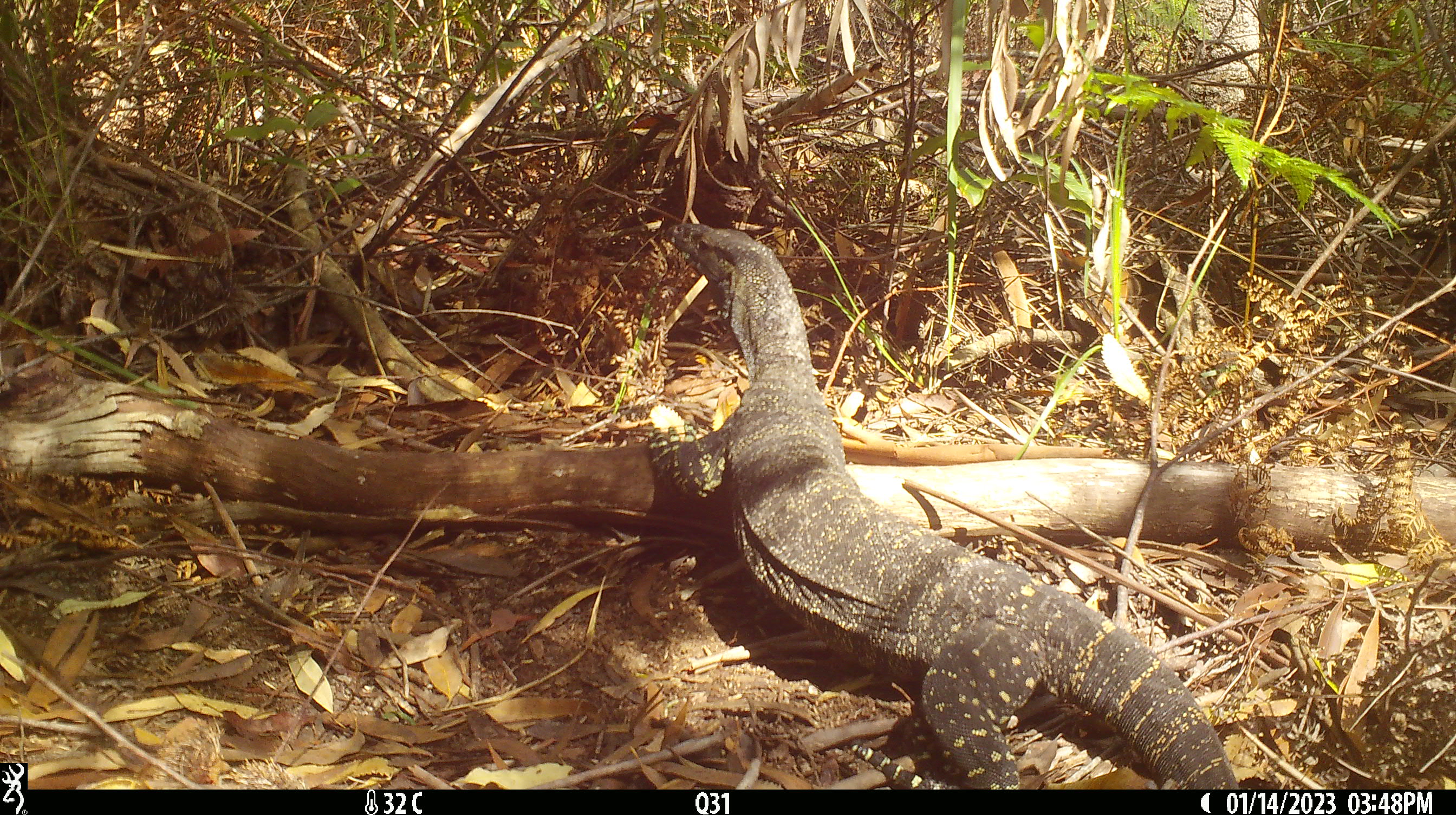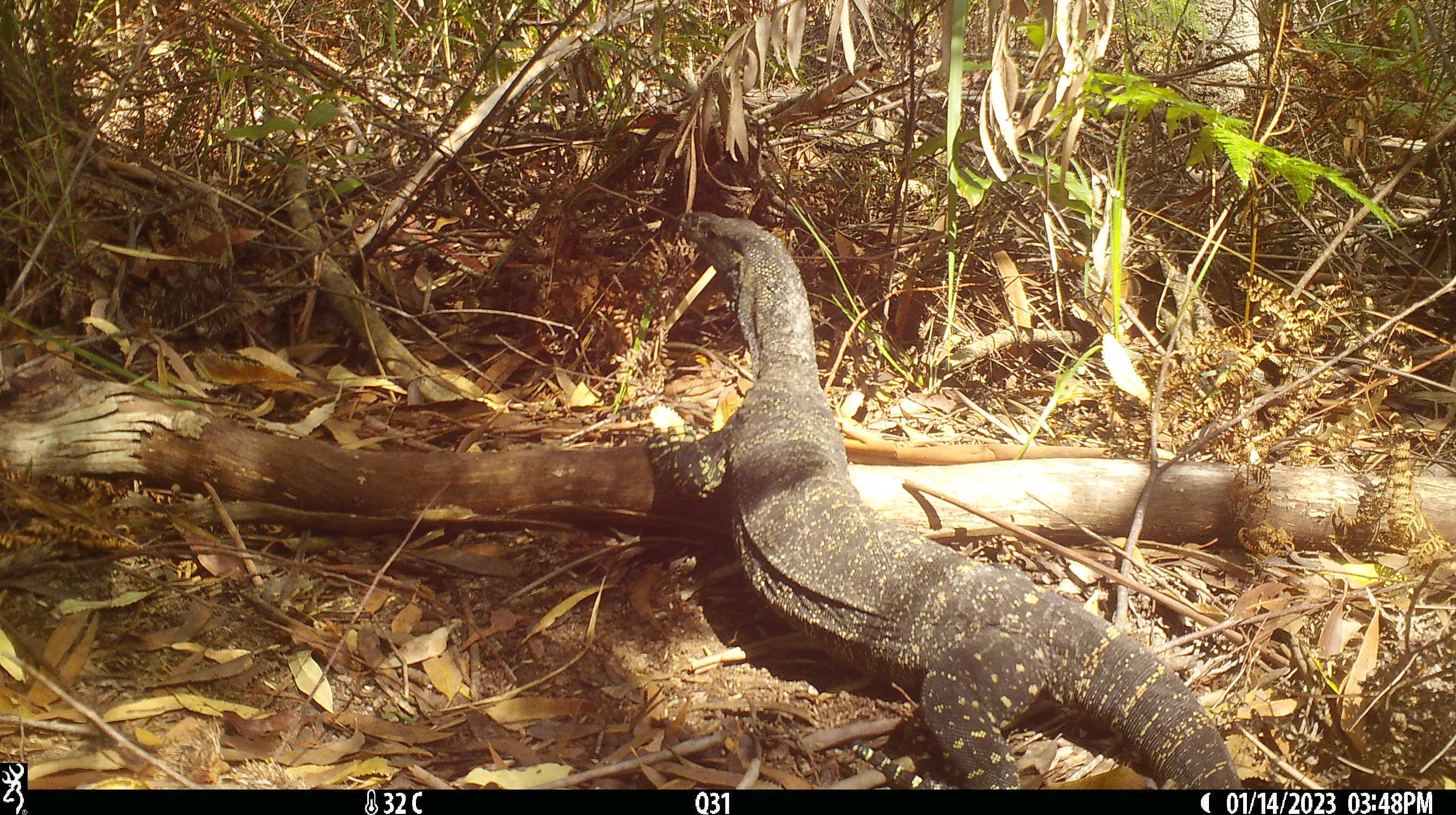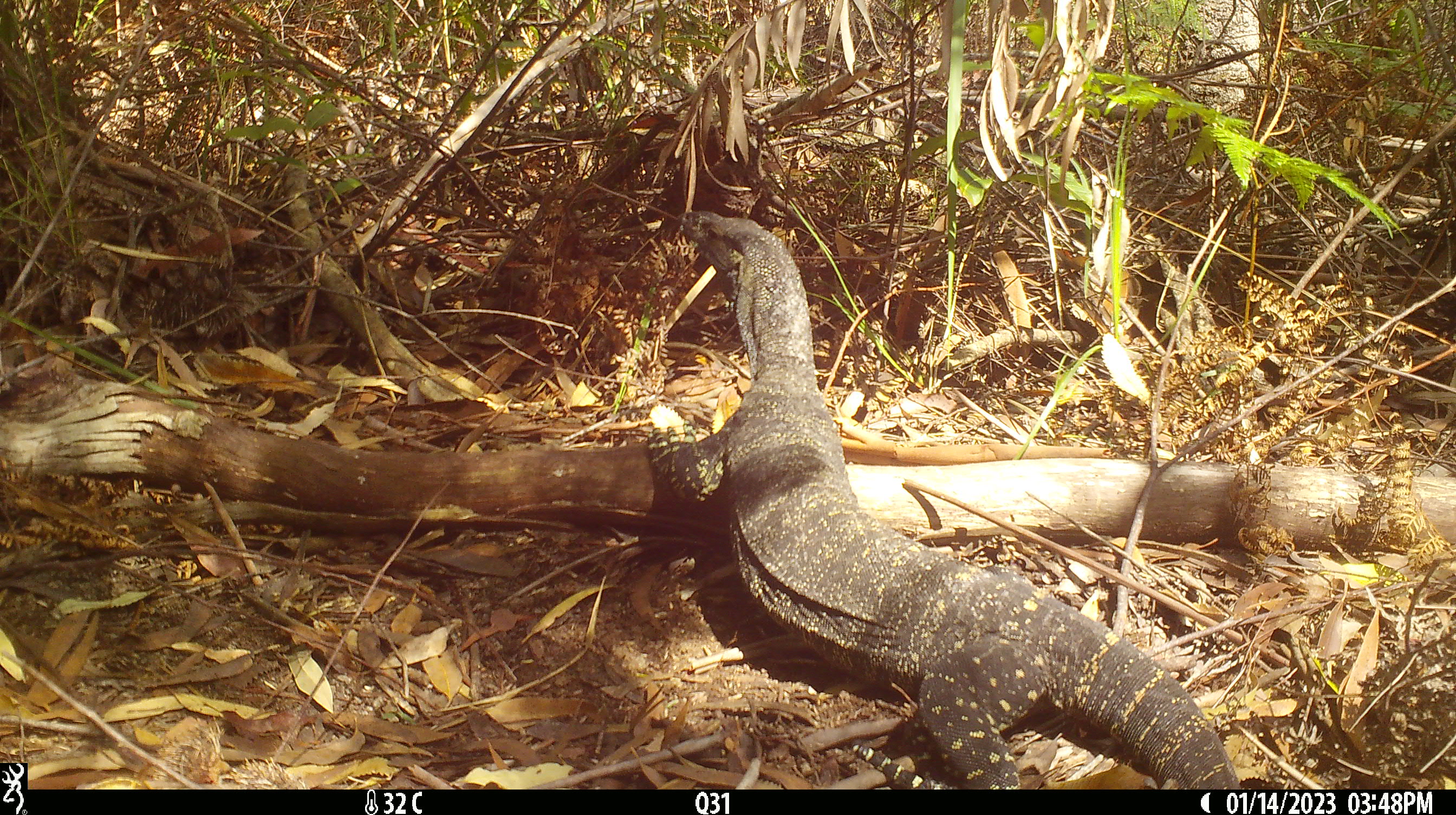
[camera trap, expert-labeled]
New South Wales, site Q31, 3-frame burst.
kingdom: Animalia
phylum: Chordata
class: Reptilia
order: Squamata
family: Varanidae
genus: Varanus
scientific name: Varanus varius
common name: lace monitor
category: goanna